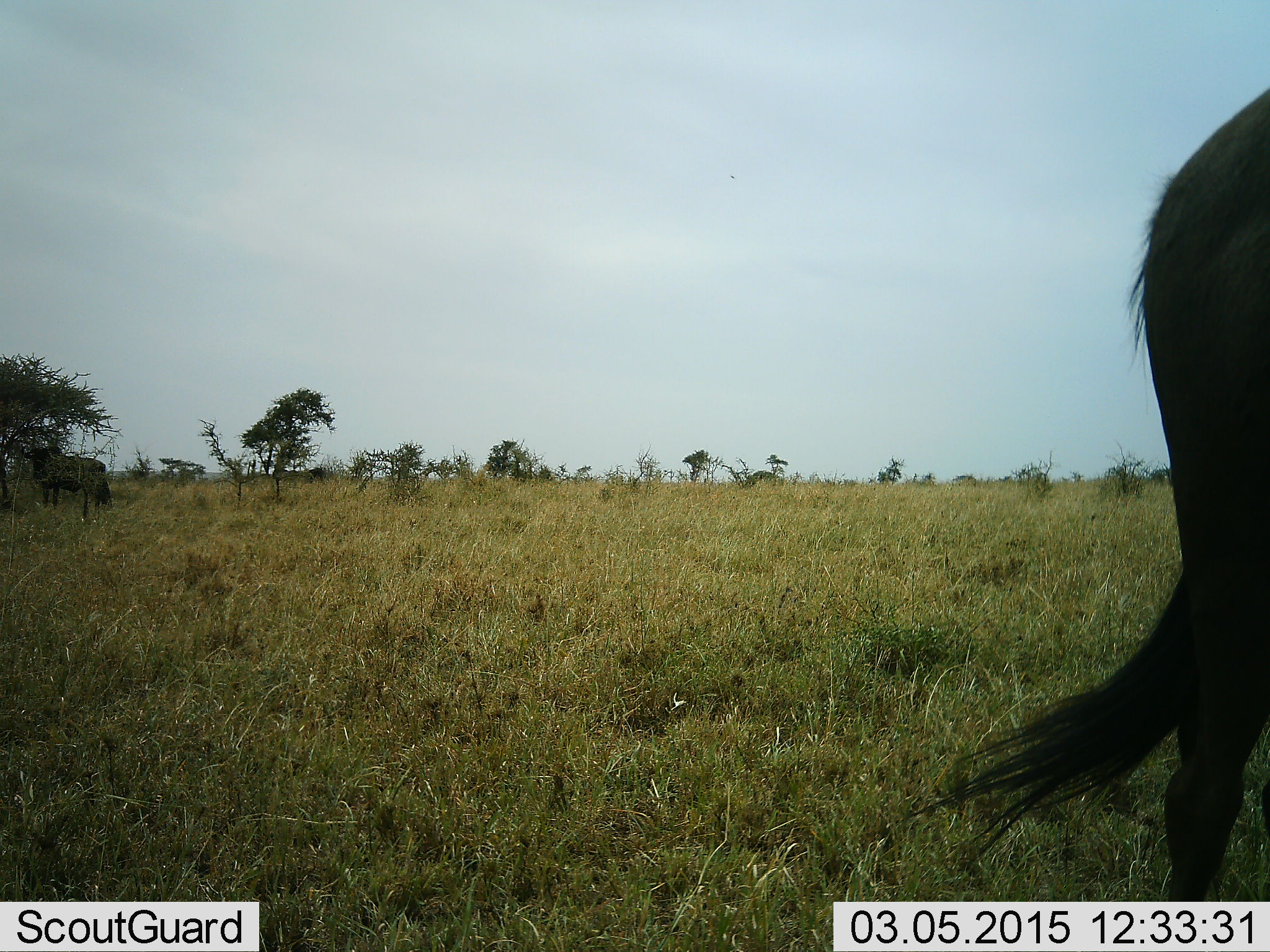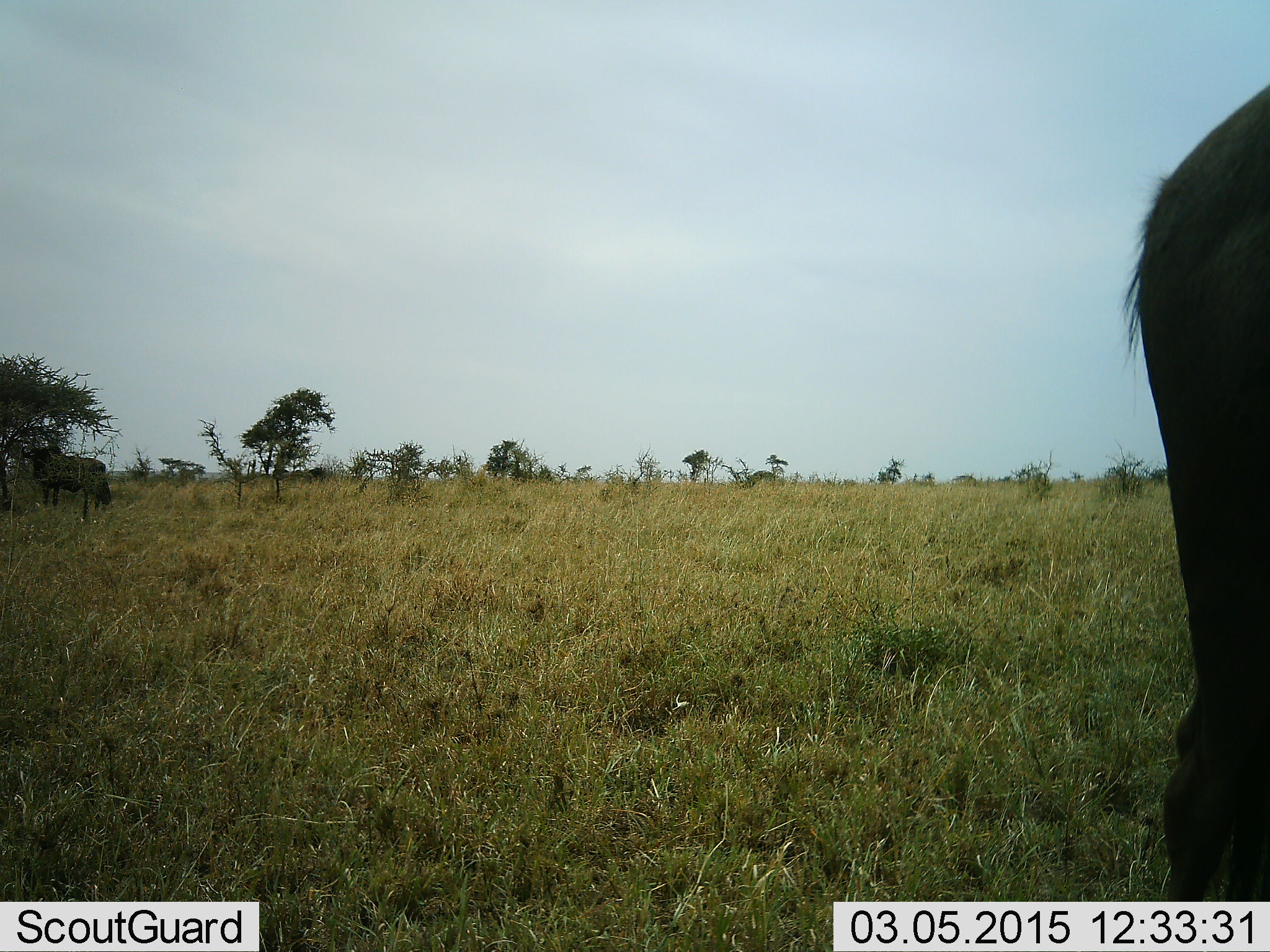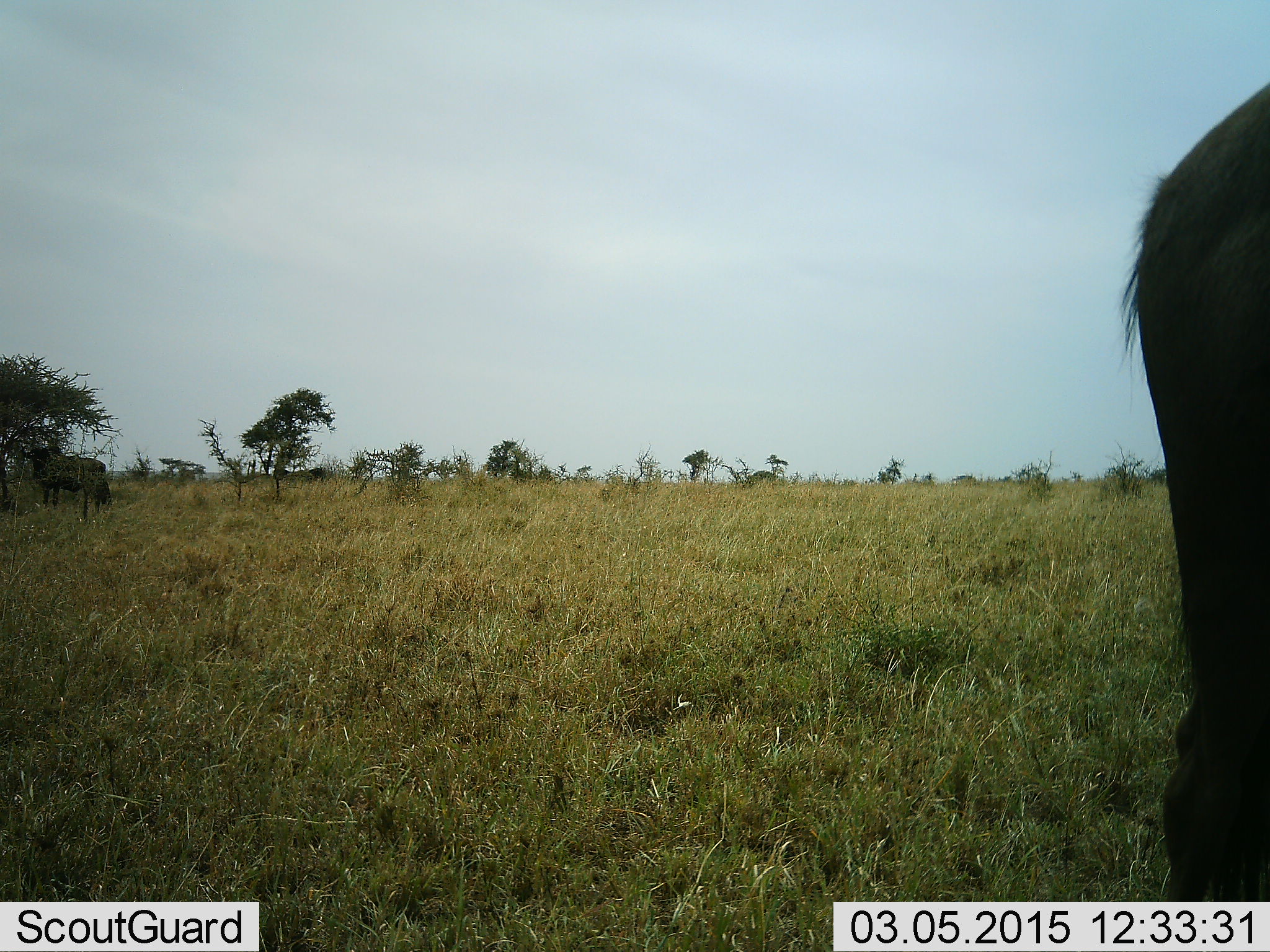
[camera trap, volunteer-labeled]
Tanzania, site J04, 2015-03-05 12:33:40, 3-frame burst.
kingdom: Animalia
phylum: Chordata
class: Mammalia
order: Artiodactyla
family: Bovidae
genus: Connochaetes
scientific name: Connochaetes taurinus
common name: blue wildebeest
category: wildebeest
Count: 1.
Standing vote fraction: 90%.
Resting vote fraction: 0%.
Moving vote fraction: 0%.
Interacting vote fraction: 0%.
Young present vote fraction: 0%.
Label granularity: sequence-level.